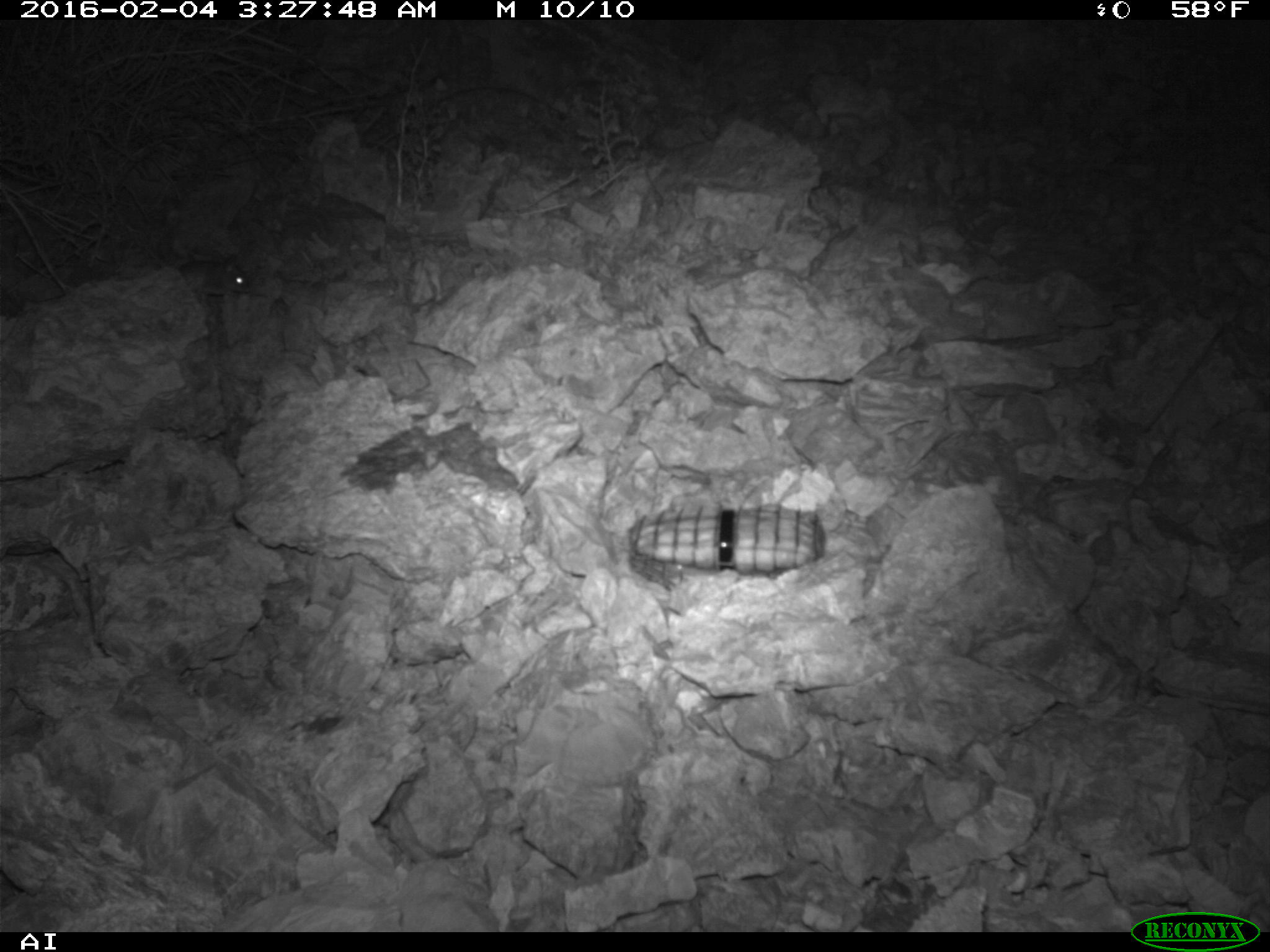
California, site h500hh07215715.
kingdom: Animalia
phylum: Chordata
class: Mammalia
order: Rodentia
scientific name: Rodentia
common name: rodent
Rodent (Rodentia).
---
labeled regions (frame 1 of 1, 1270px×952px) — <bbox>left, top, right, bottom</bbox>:
rodent: <bbox>179, 254, 249, 300</bbox>